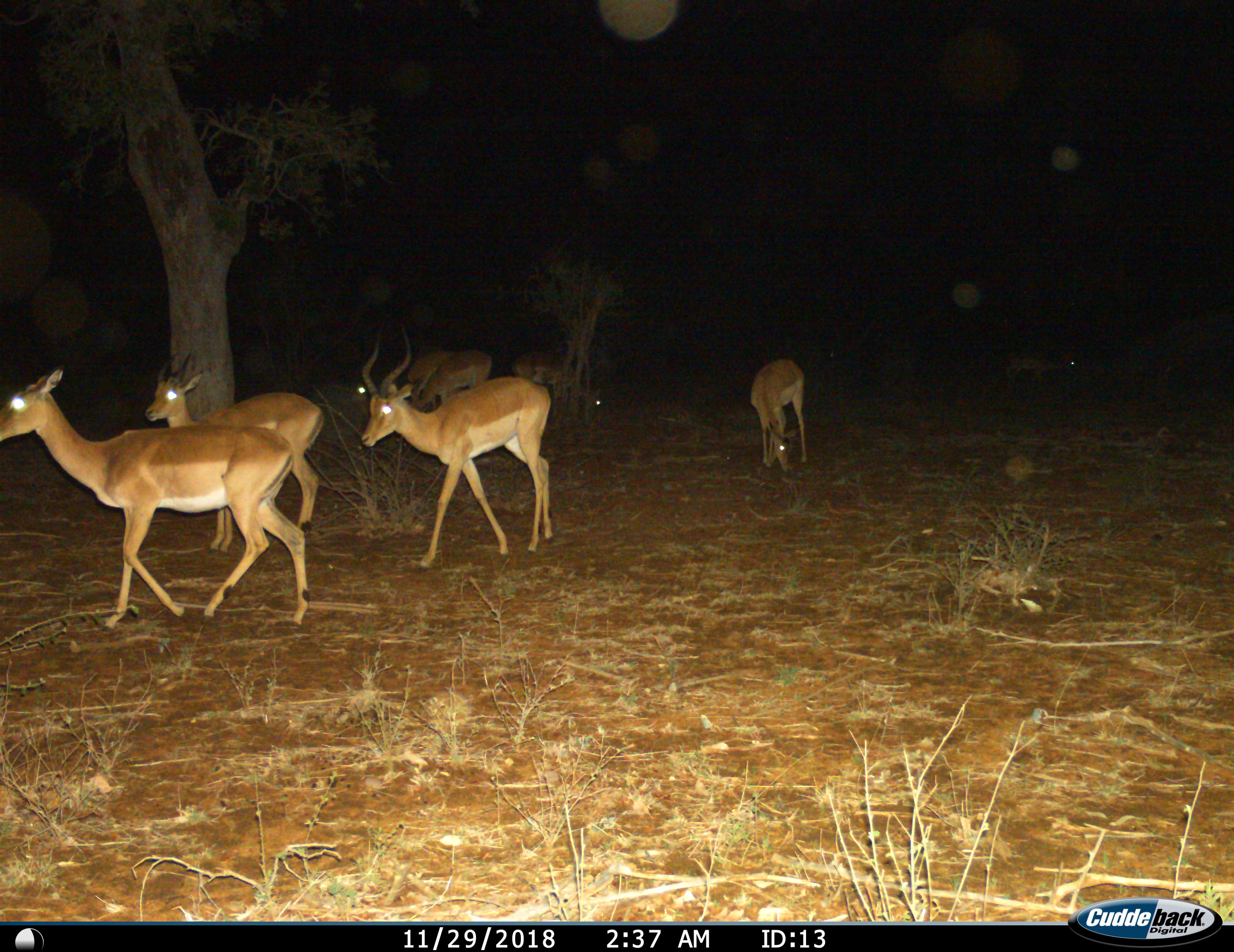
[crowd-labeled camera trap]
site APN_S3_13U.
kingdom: Animalia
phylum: Chordata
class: Mammalia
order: Artiodactyla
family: Bovidae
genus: Aepyceros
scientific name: Aepyceros melampus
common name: impala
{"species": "impala (Aepyceros melampus)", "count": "7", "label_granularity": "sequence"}